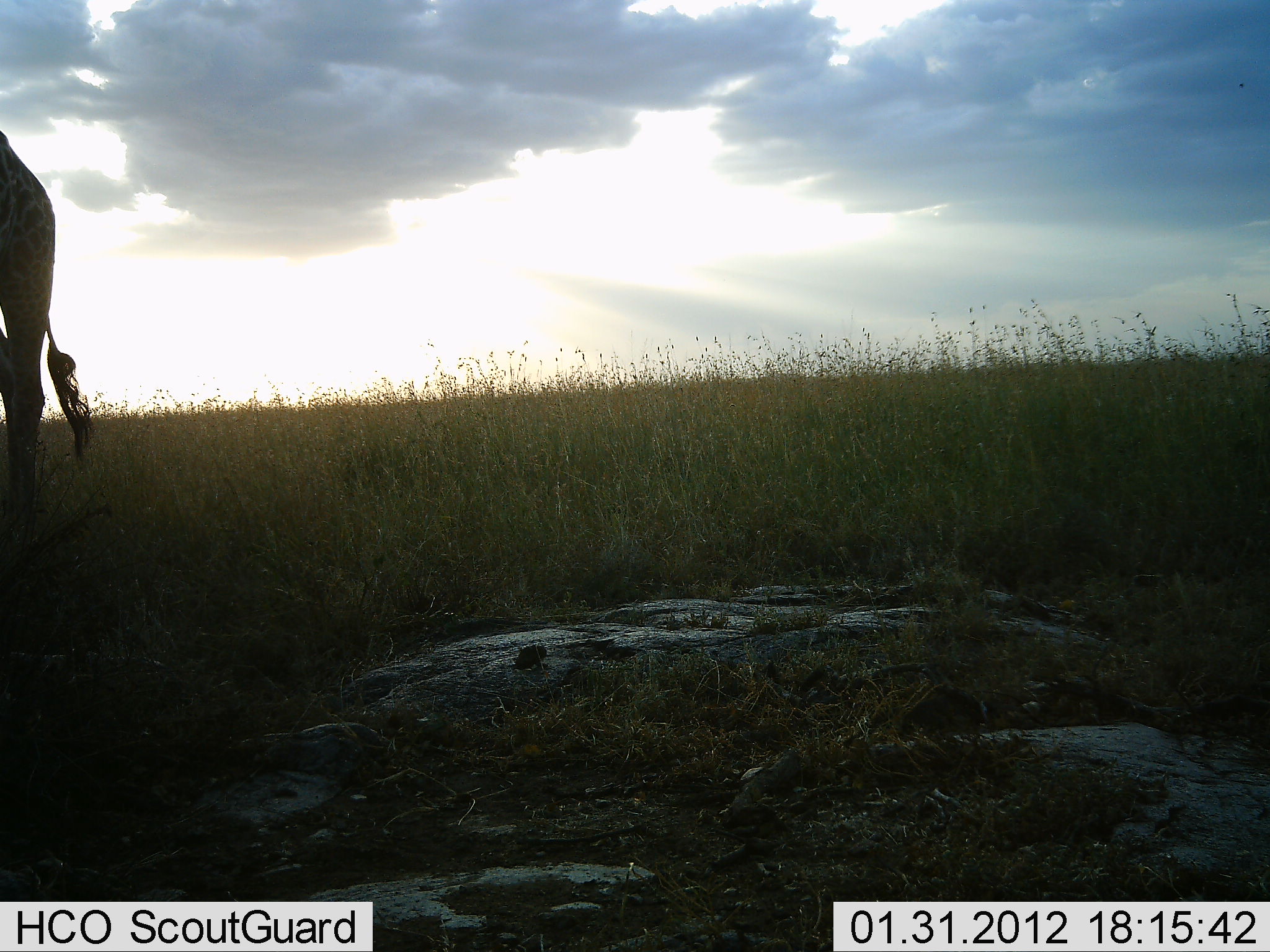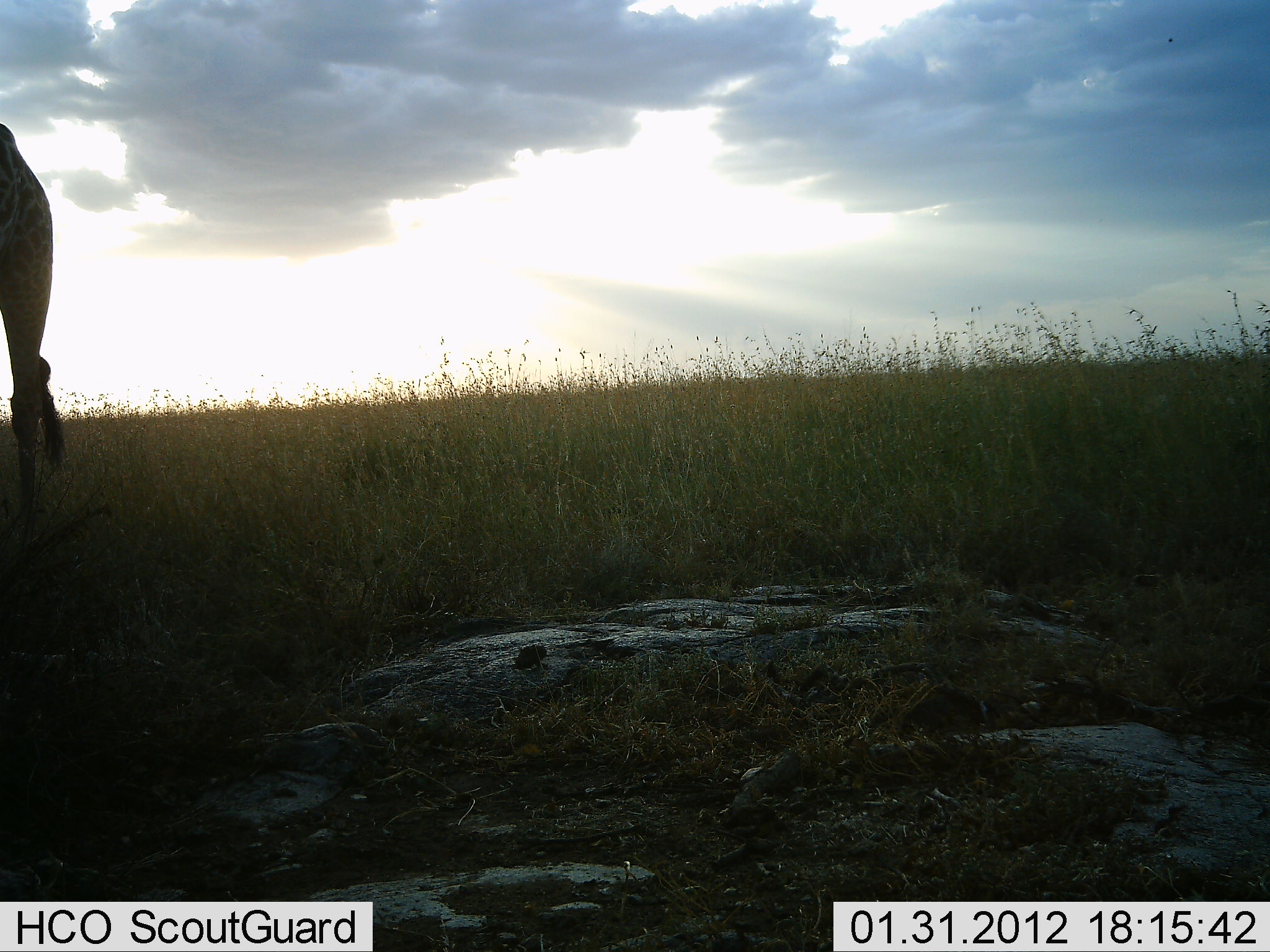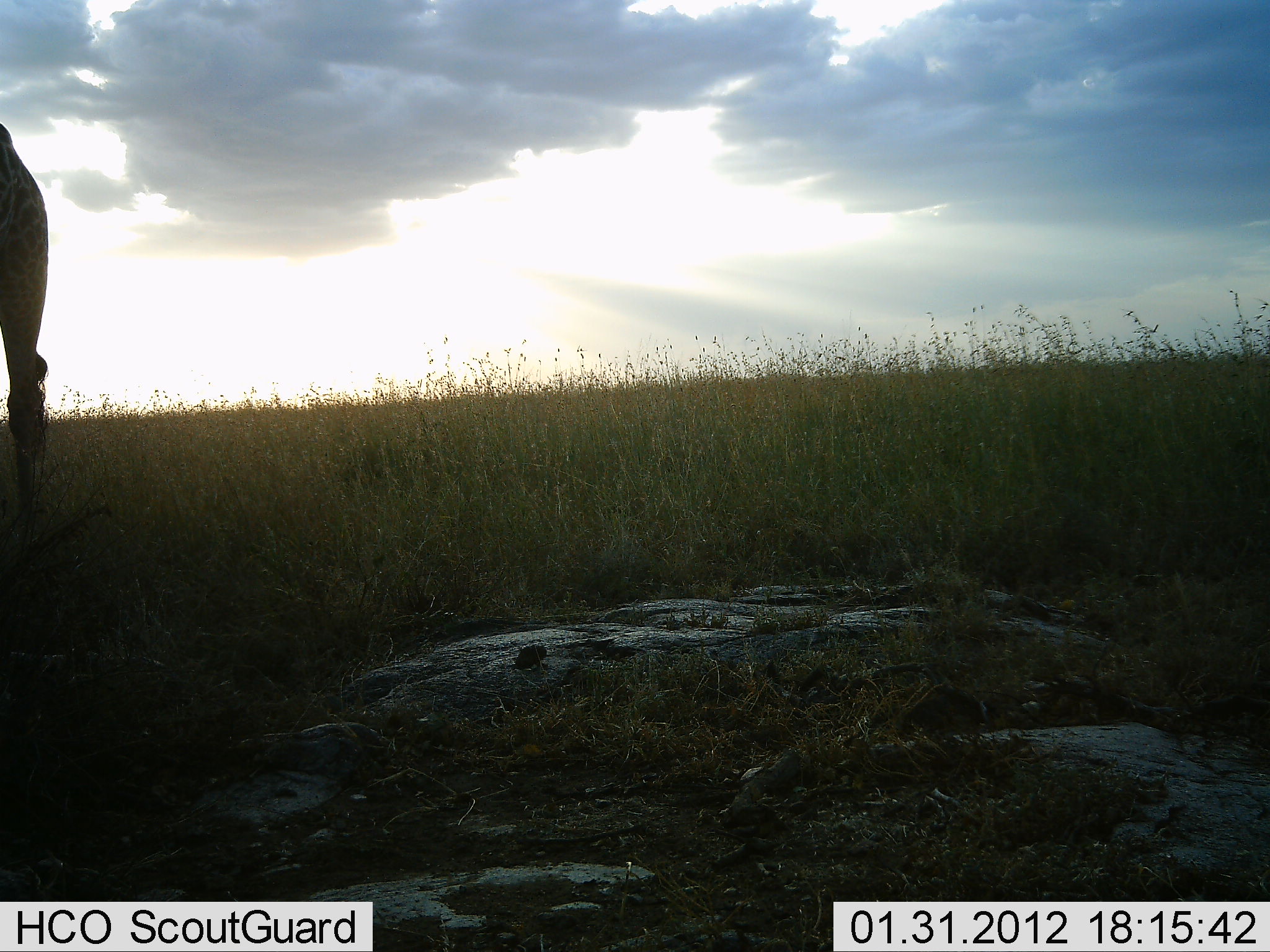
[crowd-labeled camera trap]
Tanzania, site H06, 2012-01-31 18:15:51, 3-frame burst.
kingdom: Animalia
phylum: Chordata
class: Mammalia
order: Artiodactyla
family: Giraffidae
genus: Giraffa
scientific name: Giraffa camelopardalis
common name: giraffe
Giraffe (Giraffa camelopardalis), count 1. Behavior (volunteer vote fractions): standing 93%, resting 0%, moving 13%, interacting 0%. Young present (vote fraction): 0%. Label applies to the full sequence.